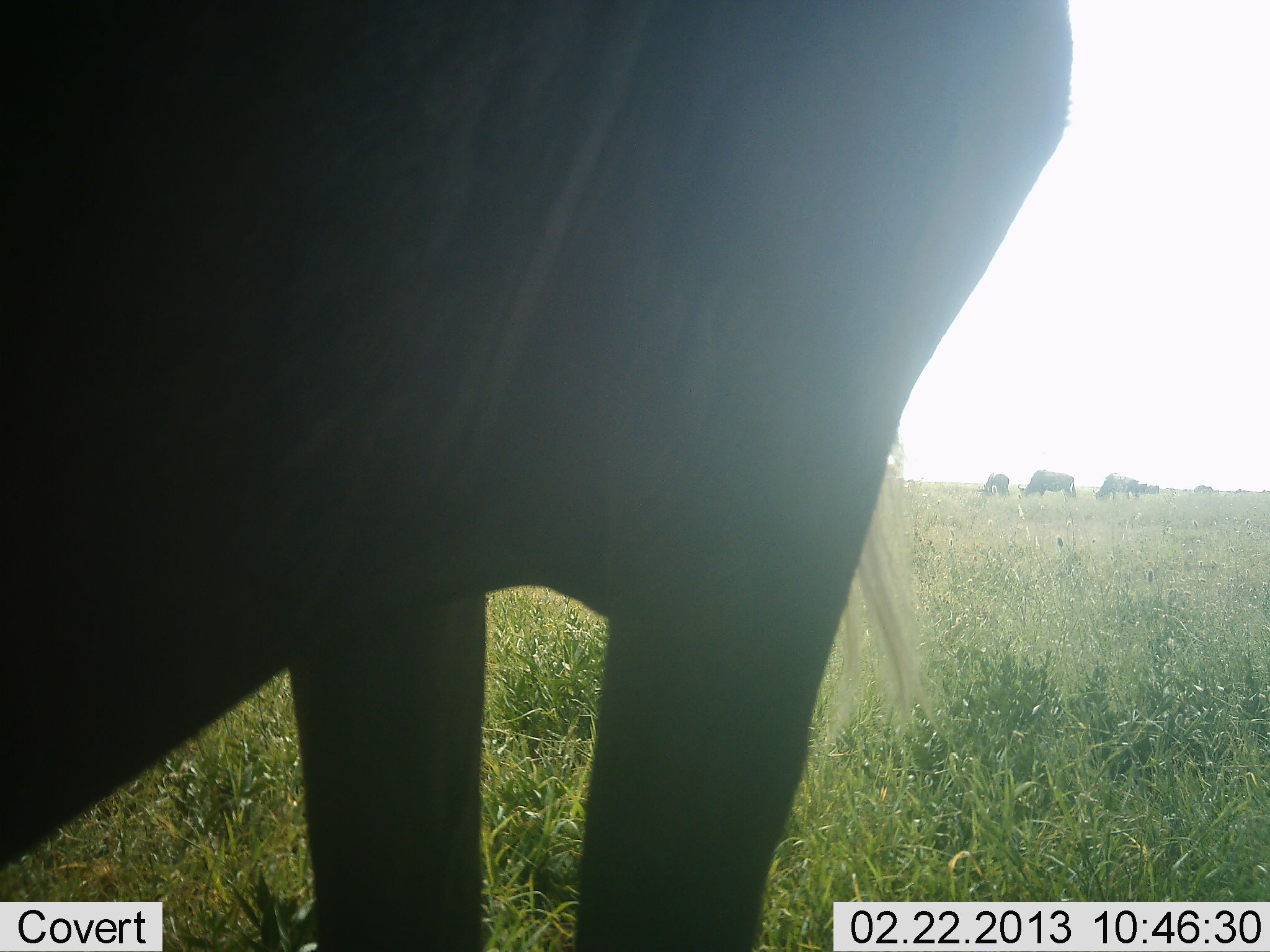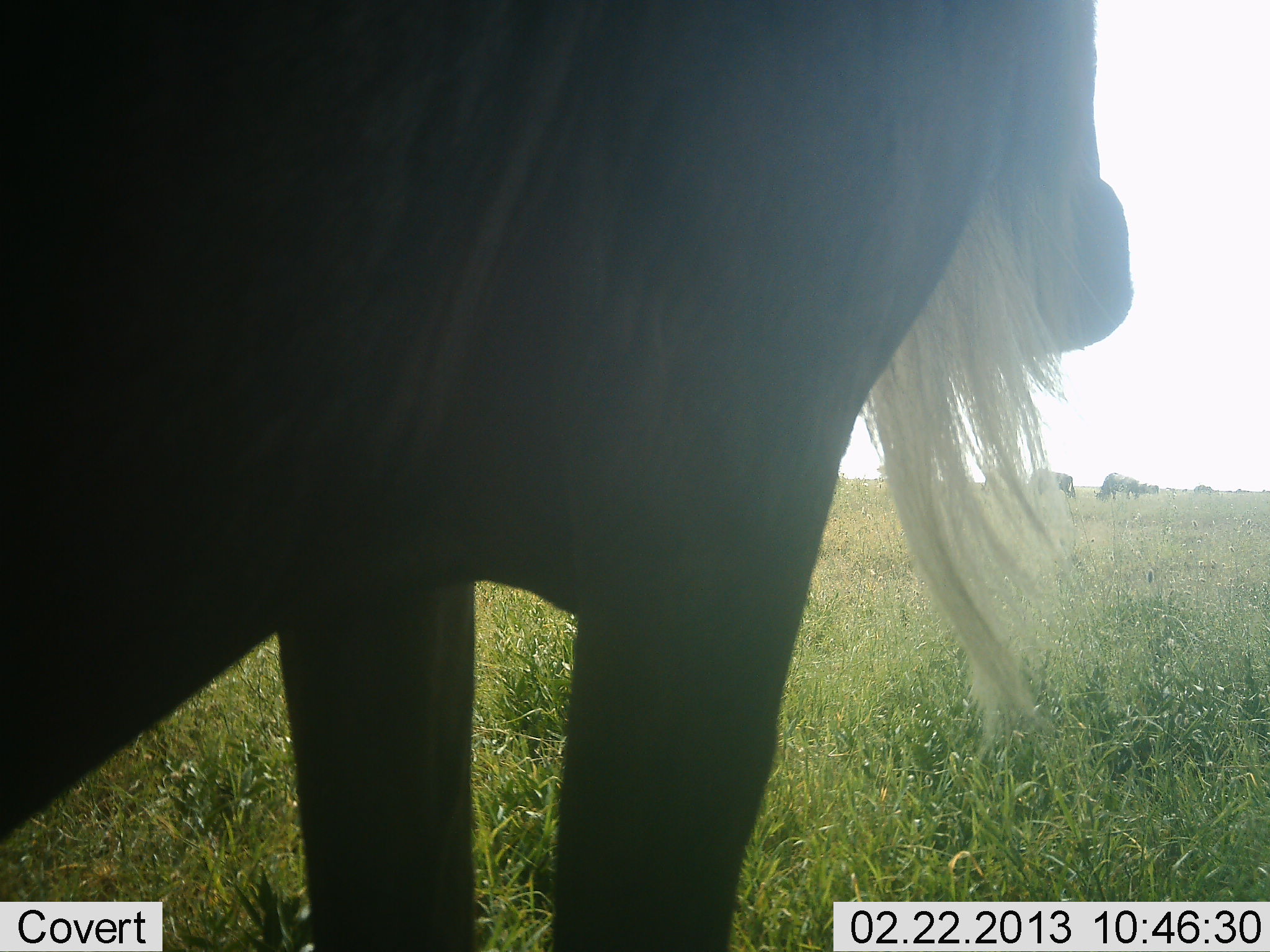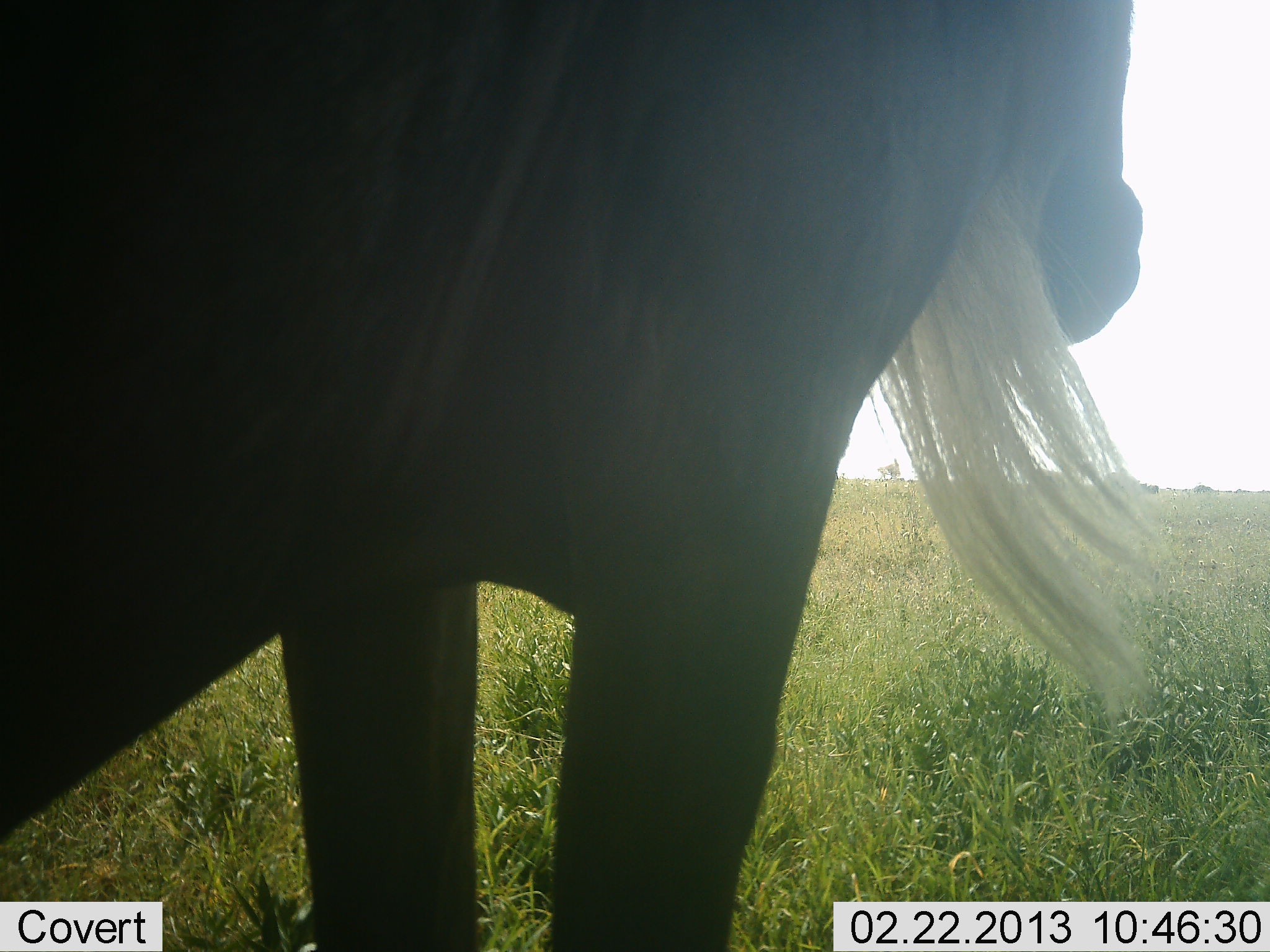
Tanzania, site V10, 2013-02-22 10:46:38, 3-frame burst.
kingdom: Animalia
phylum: Chordata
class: Mammalia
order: Artiodactyla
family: Bovidae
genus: Connochaetes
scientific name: Connochaetes taurinus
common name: blue wildebeest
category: wildebeest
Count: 4.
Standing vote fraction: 90%.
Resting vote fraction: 0%.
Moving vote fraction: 7%.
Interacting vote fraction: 0%.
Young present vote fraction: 0%.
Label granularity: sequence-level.